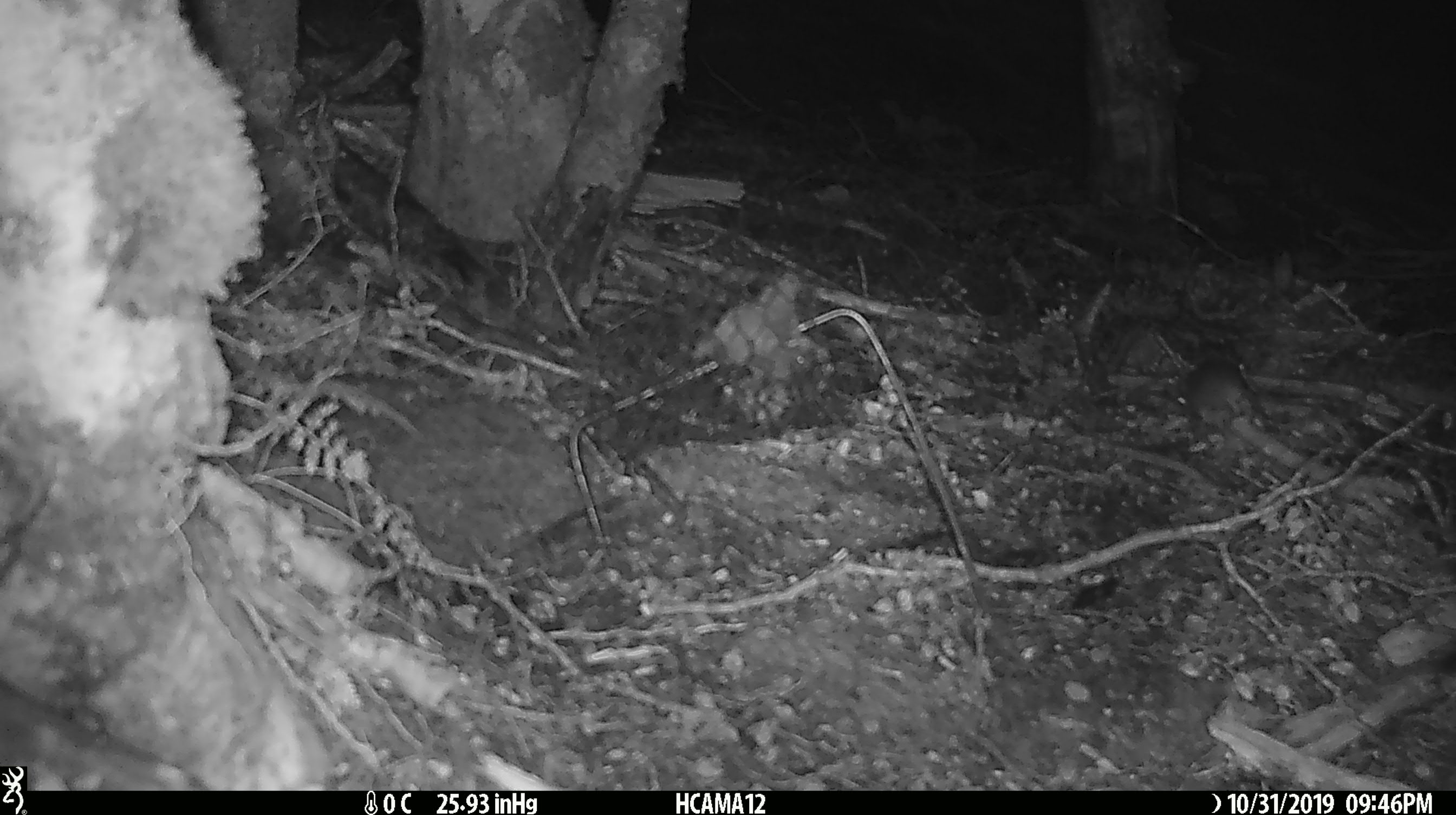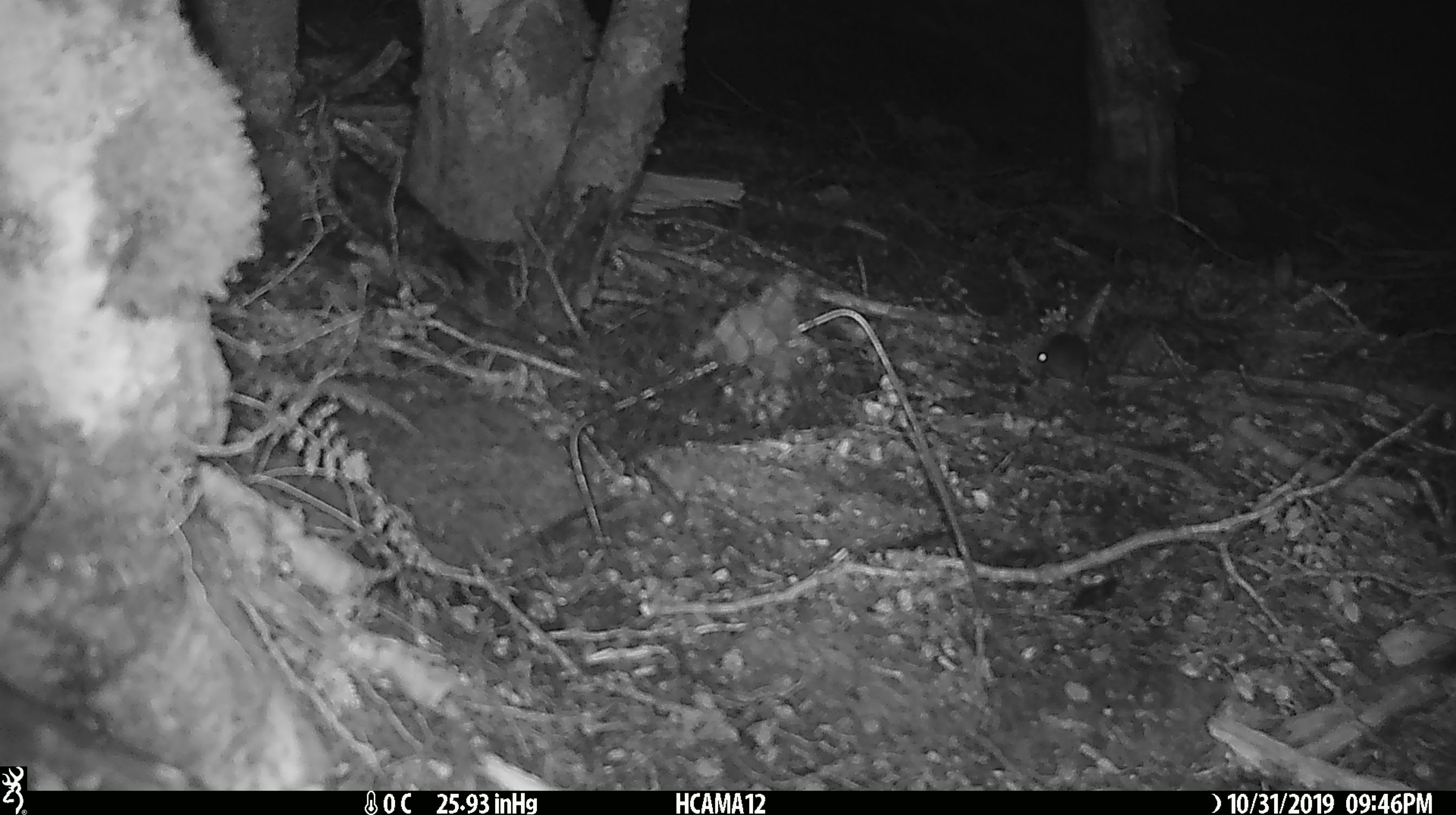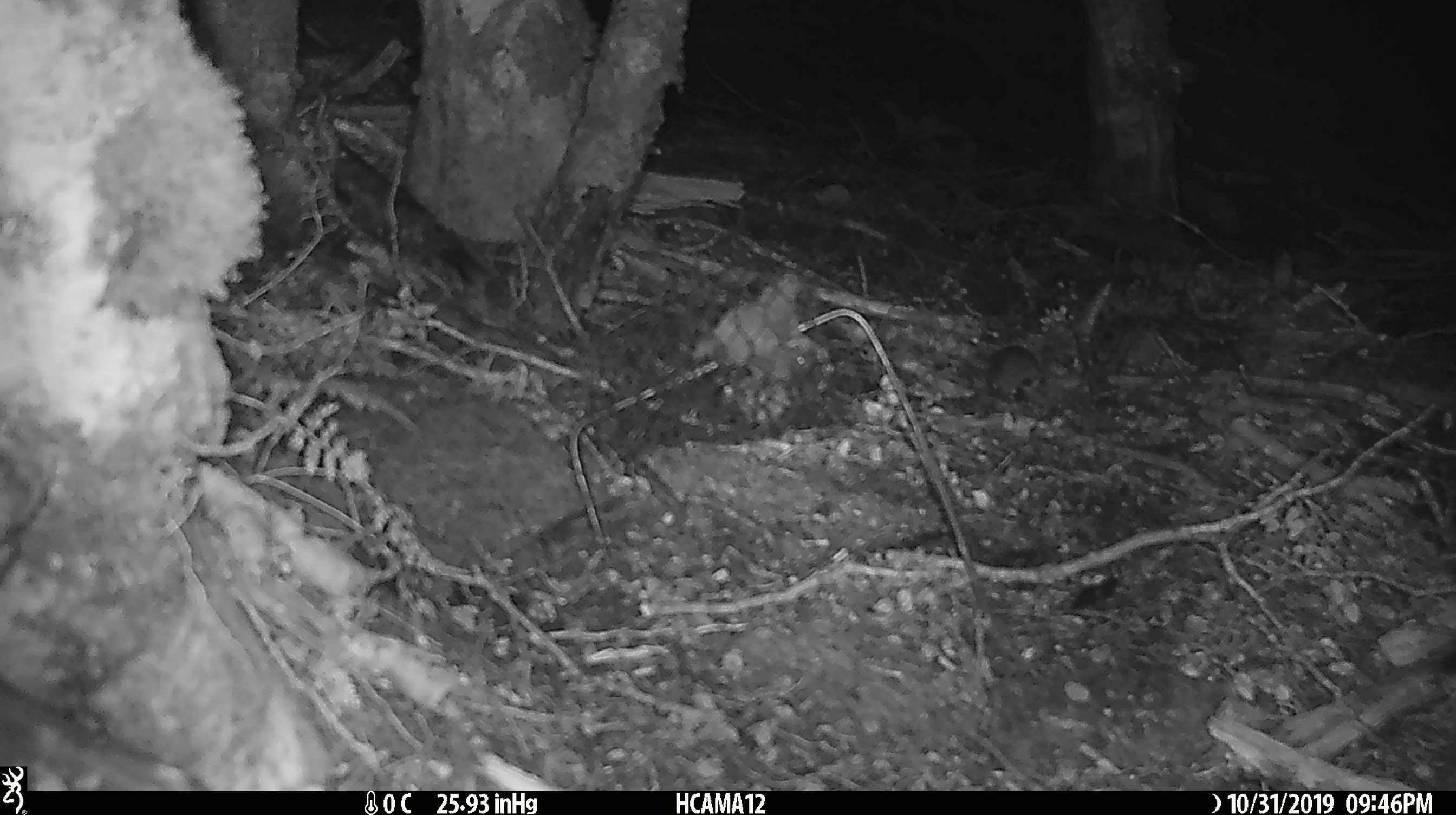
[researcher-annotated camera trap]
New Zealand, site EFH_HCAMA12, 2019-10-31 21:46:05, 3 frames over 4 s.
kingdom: Animalia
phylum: Chordata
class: Mammalia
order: Rodentia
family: Muridae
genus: Mus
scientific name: Mus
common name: mouse